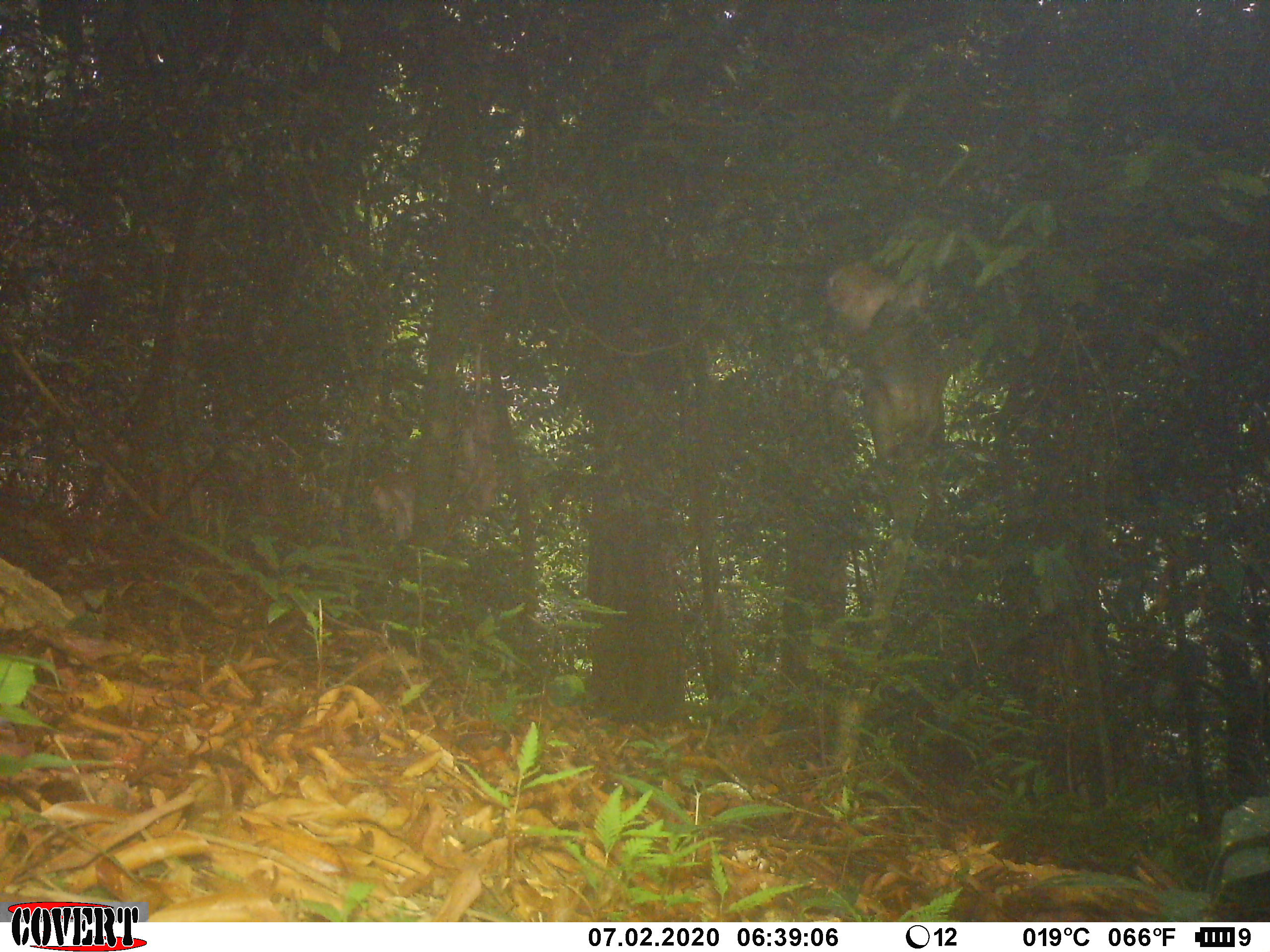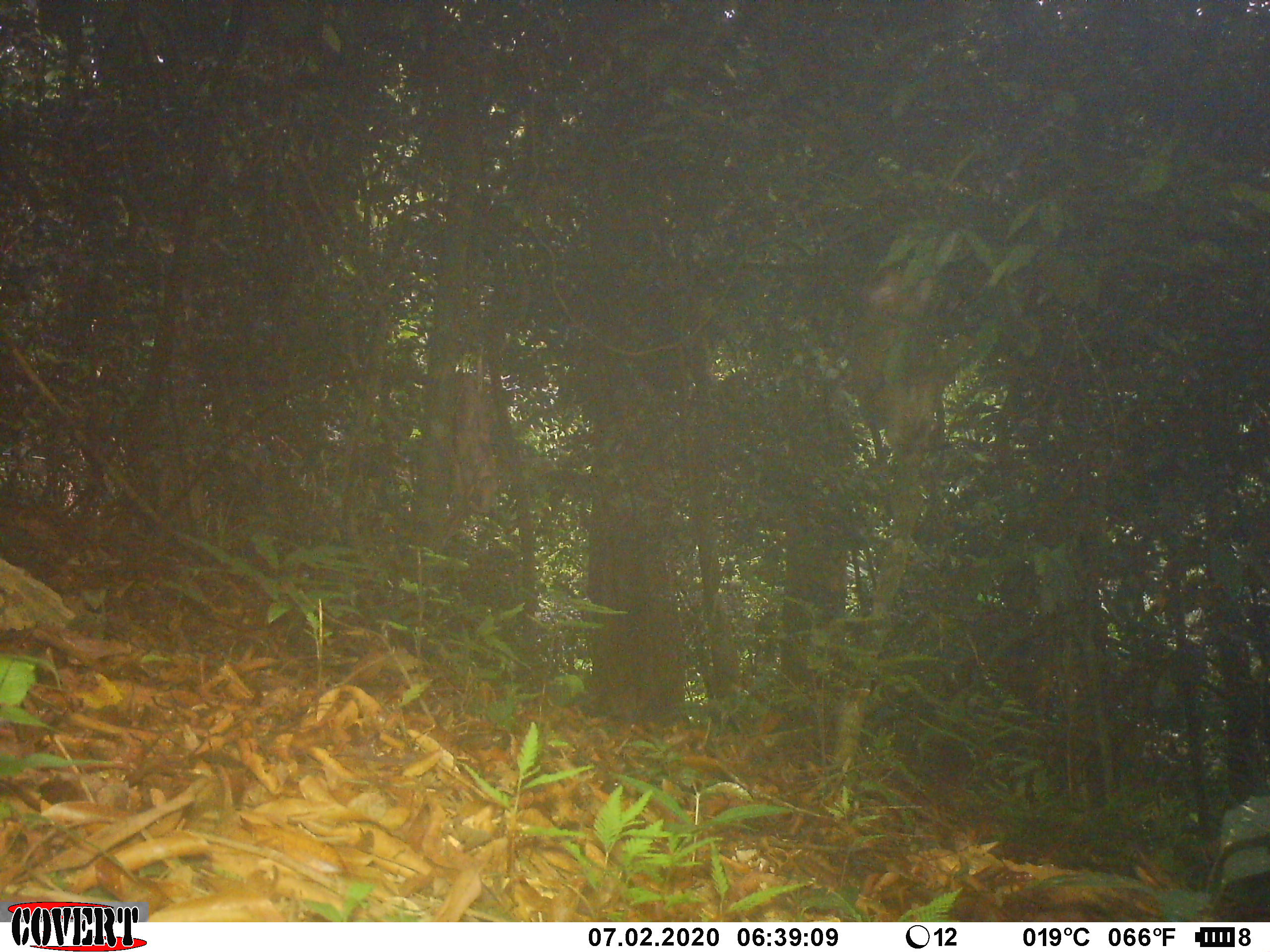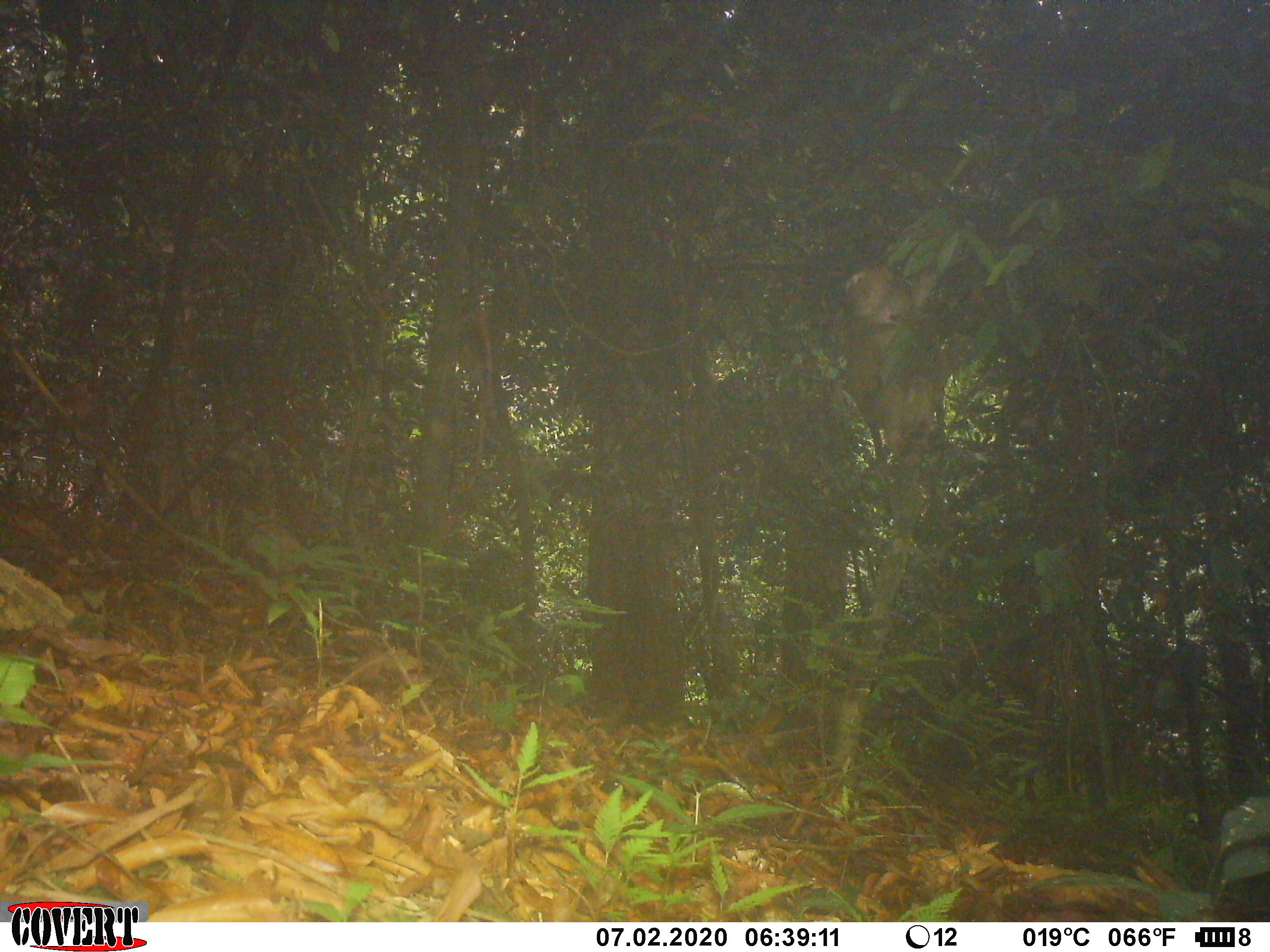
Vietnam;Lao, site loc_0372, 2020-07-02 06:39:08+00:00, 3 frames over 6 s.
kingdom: Animalia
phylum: Chordata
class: Mammalia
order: Primates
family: Cercopithecidae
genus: Macaca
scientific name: Macaca nemestrina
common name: pig-tailed macaque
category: pig tailed macaque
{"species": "pig tailed macaque (pig-tailed macaque) (Macaca nemestrina)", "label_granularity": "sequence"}